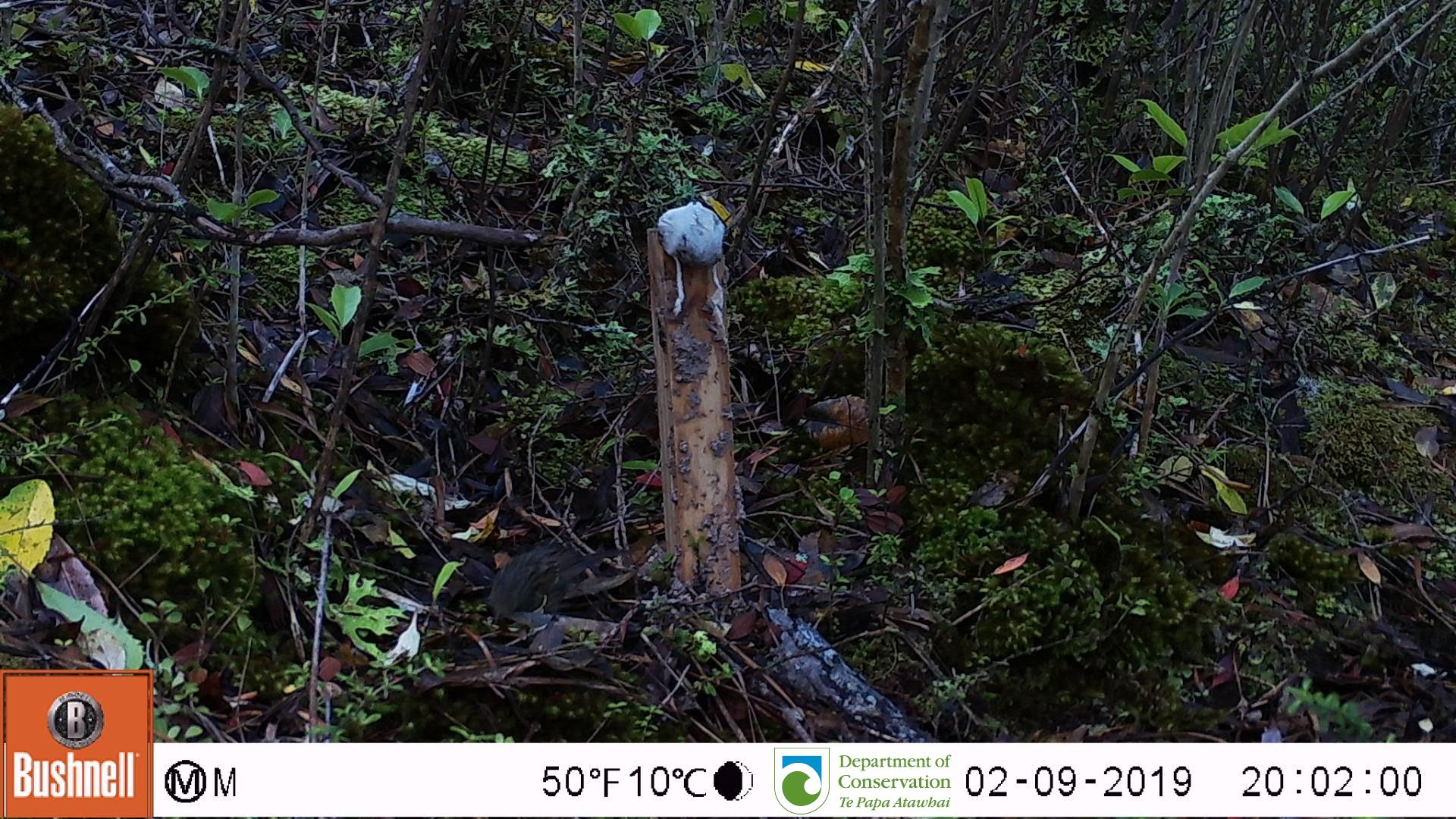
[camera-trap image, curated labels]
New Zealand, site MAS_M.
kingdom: Animalia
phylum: Chordata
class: Aves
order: Passeriformes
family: Prunellidae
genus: Prunella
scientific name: Prunella modularis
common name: dunnock